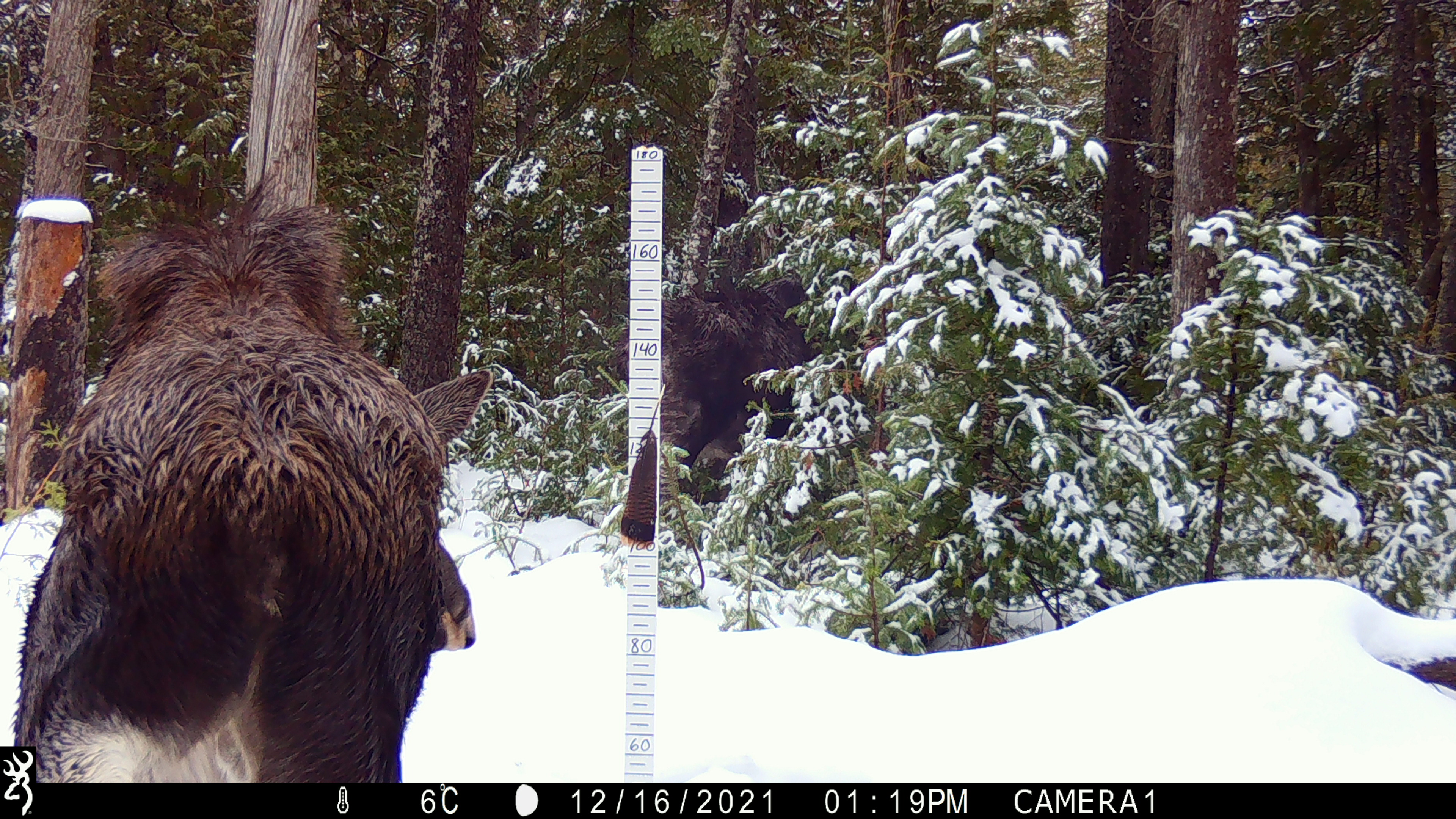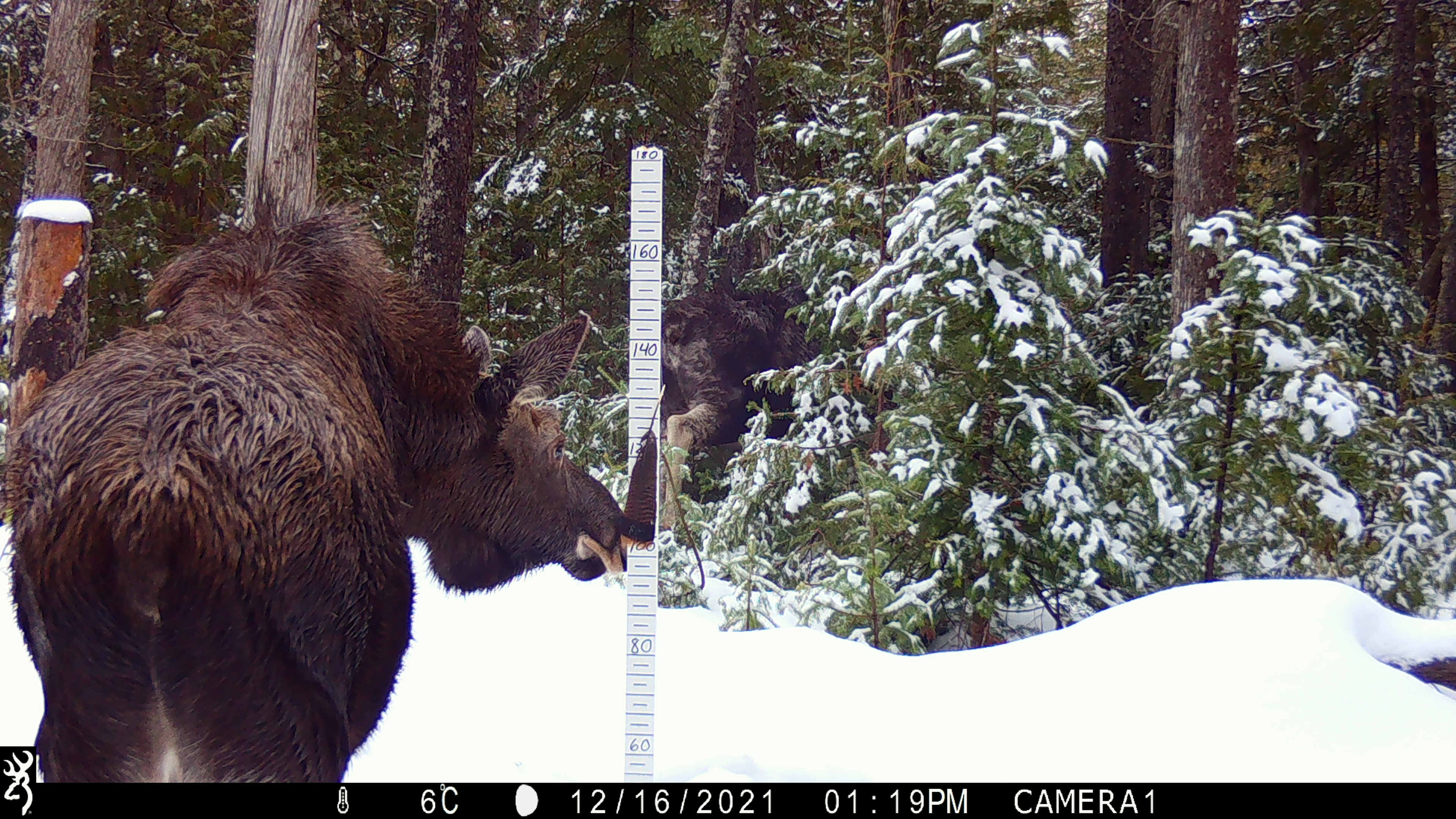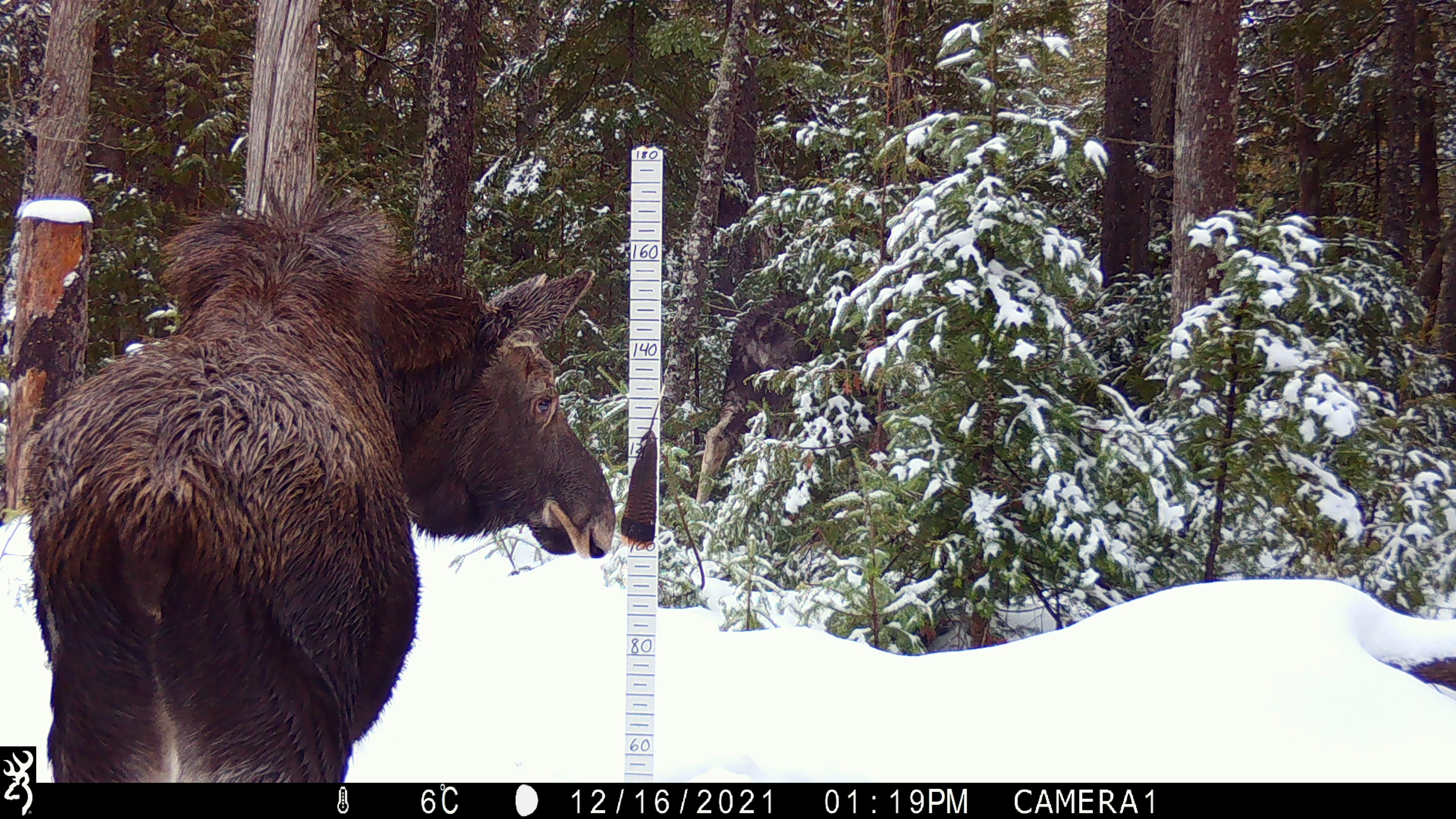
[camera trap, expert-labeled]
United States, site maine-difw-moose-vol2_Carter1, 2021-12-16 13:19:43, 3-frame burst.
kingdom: Animalia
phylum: Chordata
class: Mammalia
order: Artiodactyla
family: Cervidae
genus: Alces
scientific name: Alces alces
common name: moose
Moose (Alces alces).